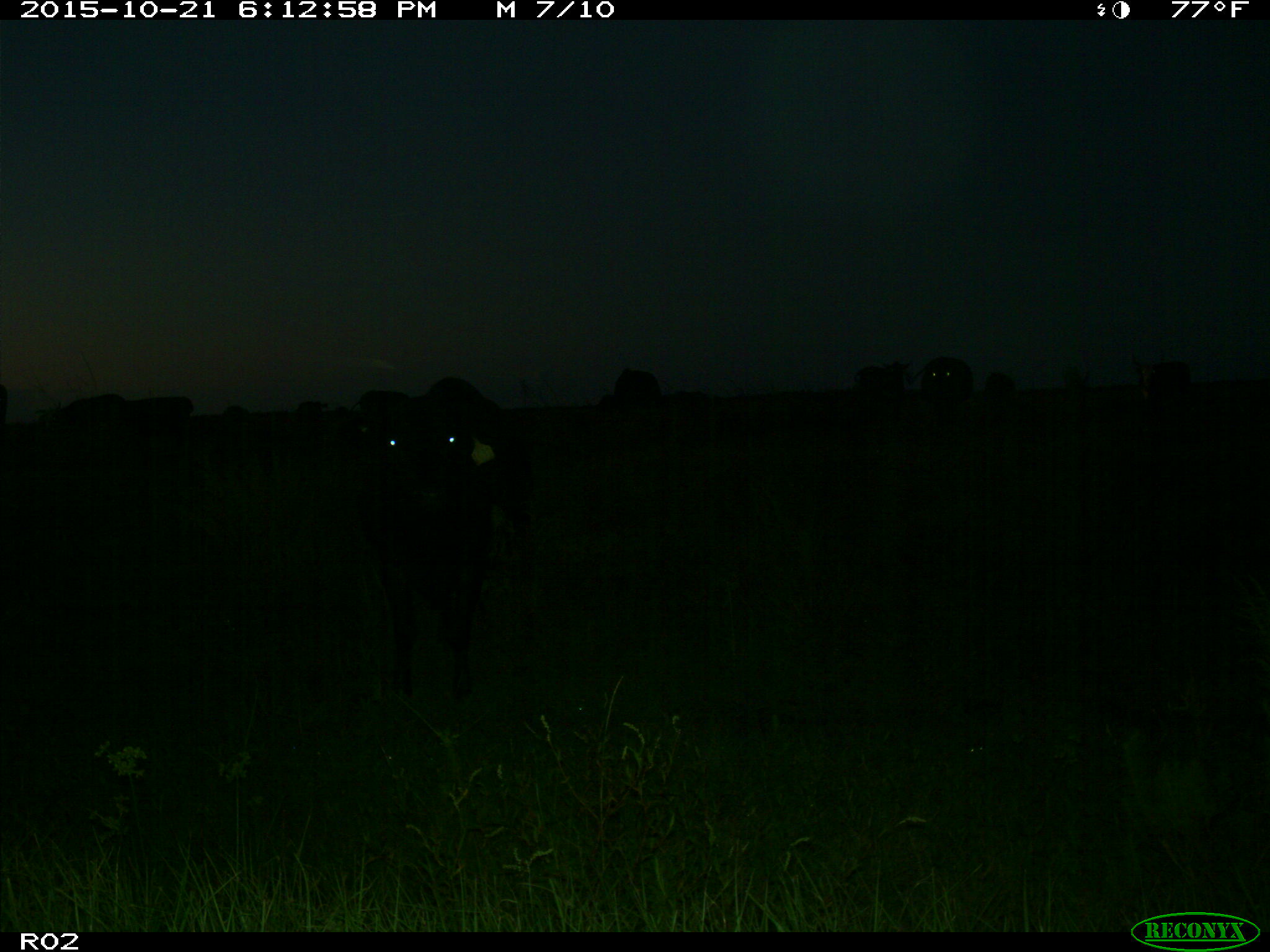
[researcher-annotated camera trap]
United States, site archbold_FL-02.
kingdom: Animalia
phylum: Chordata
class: Mammalia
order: Artiodactyla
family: Bovidae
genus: Bos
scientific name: Bos taurus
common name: domestic cow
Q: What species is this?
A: Bos taurus (domestic cow).